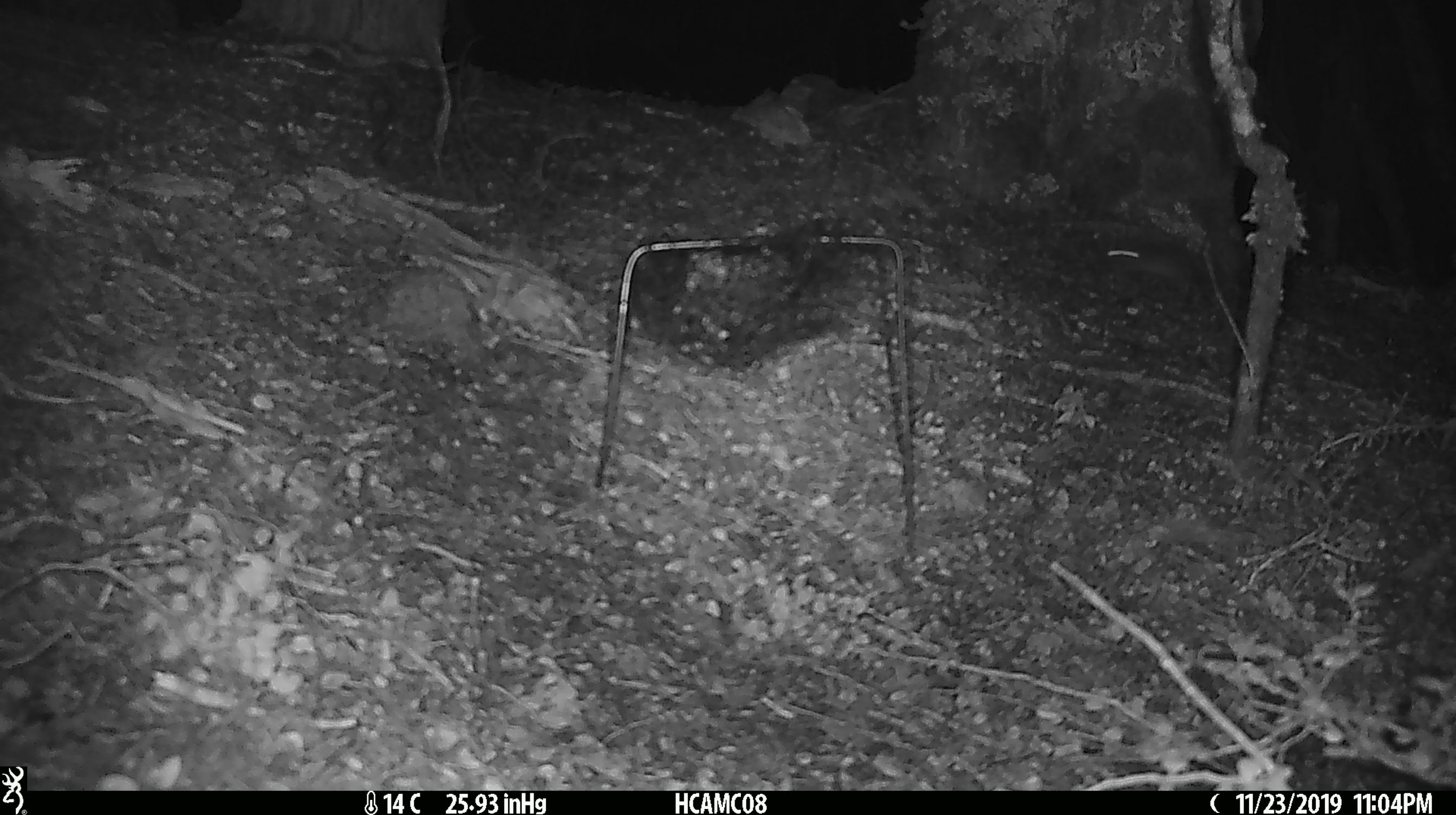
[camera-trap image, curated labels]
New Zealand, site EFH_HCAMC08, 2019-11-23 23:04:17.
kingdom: Animalia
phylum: Chordata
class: Mammalia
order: Rodentia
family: Muridae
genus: Mus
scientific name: Mus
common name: mouse